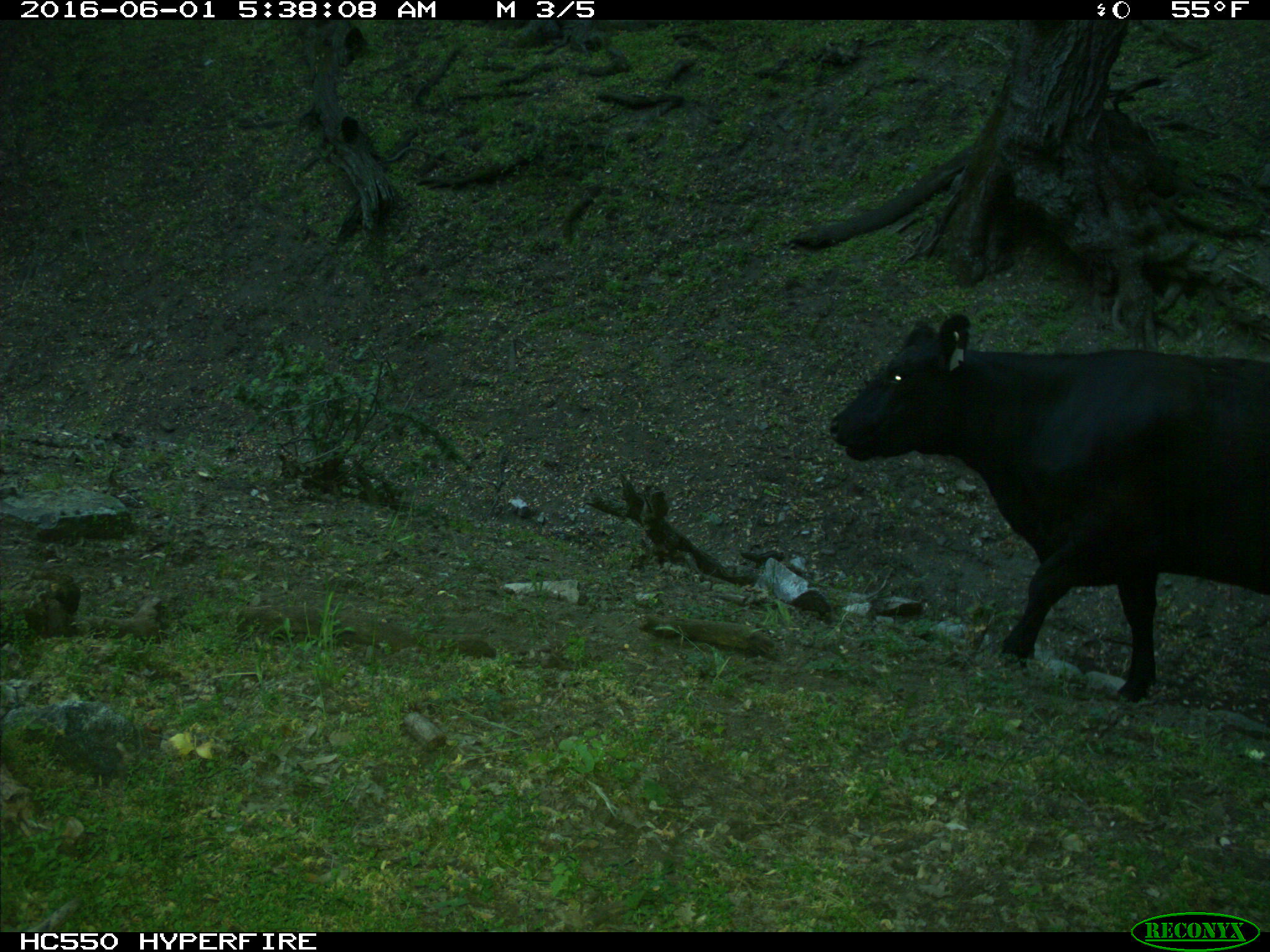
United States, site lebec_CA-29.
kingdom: Animalia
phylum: Chordata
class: Mammalia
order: Artiodactyla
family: Bovidae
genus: Bos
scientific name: Bos taurus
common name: domestic cow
Bos taurus (domestic cow).